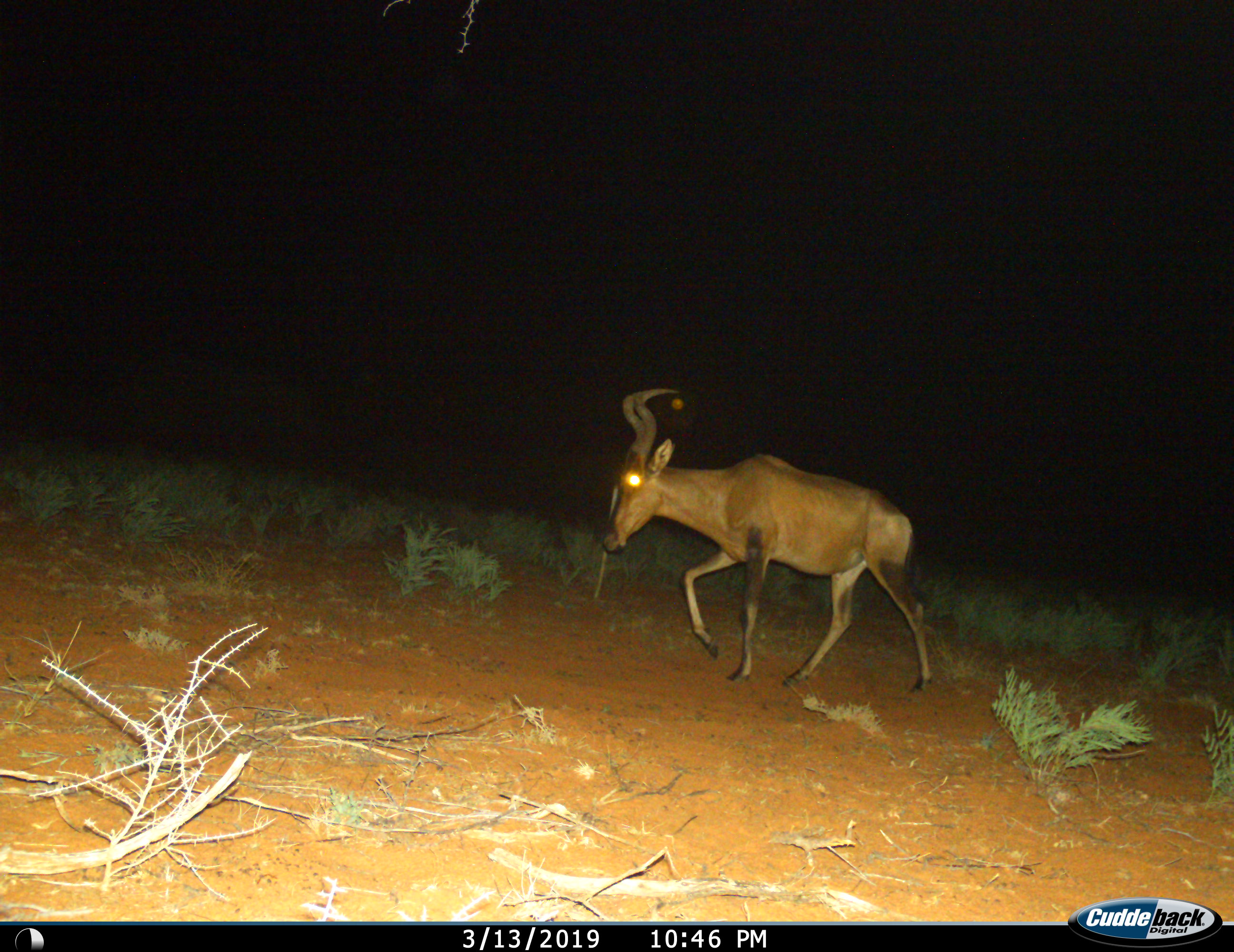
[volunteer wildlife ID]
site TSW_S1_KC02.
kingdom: Animalia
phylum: Chordata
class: Mammalia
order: Artiodactyla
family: Bovidae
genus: Alcelaphus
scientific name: Alcelaphus buselaphus caama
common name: red hartebeest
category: hartebeestred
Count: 1.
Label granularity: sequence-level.